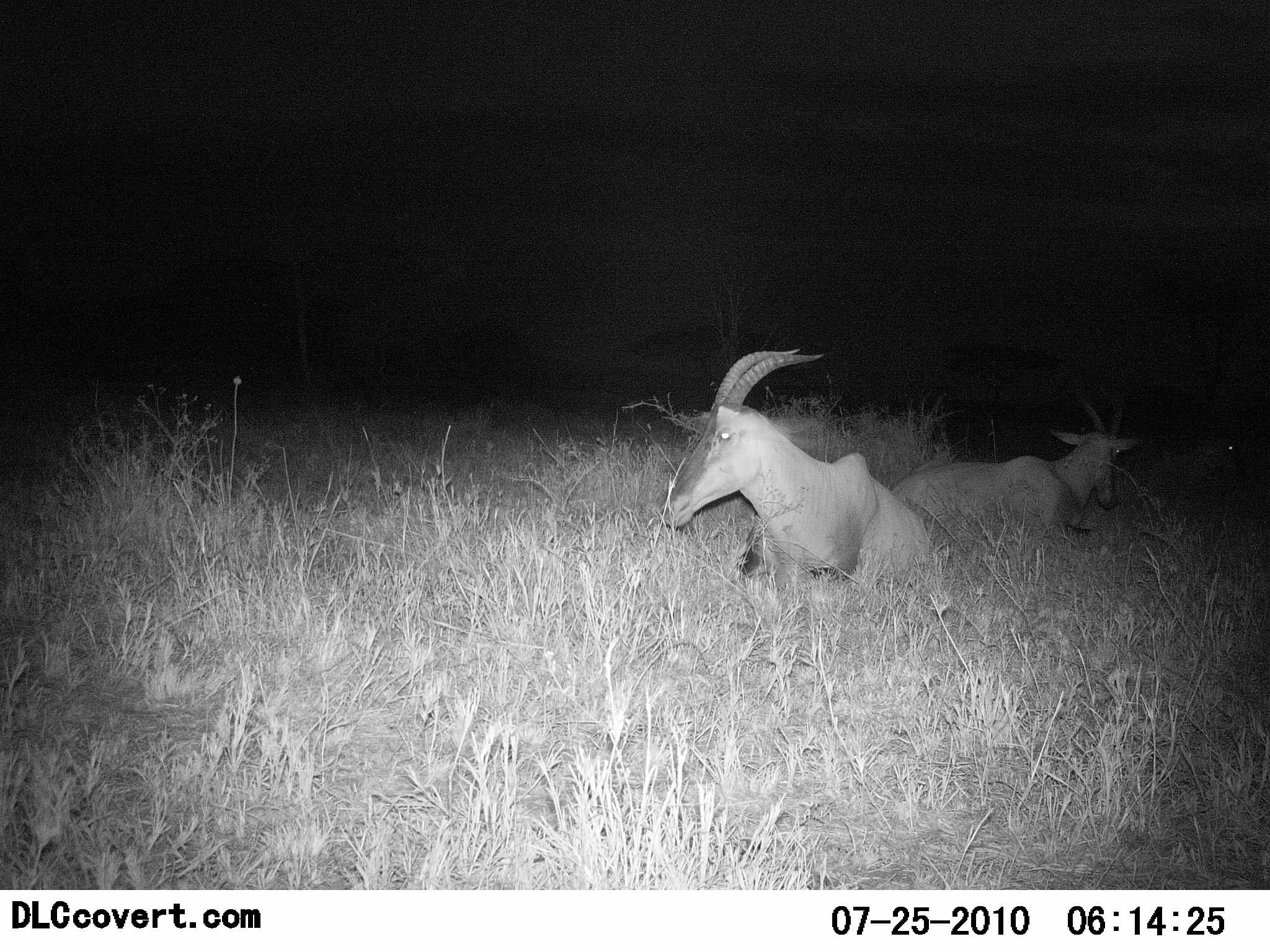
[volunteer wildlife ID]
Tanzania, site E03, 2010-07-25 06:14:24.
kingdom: Animalia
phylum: Chordata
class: Mammalia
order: Artiodactyla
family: Bovidae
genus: Damaliscus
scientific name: Damaliscus lunatus jimela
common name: topi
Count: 2.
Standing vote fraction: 0%.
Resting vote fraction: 100%.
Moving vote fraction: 0%.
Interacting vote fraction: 0%.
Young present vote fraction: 0%.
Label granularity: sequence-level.